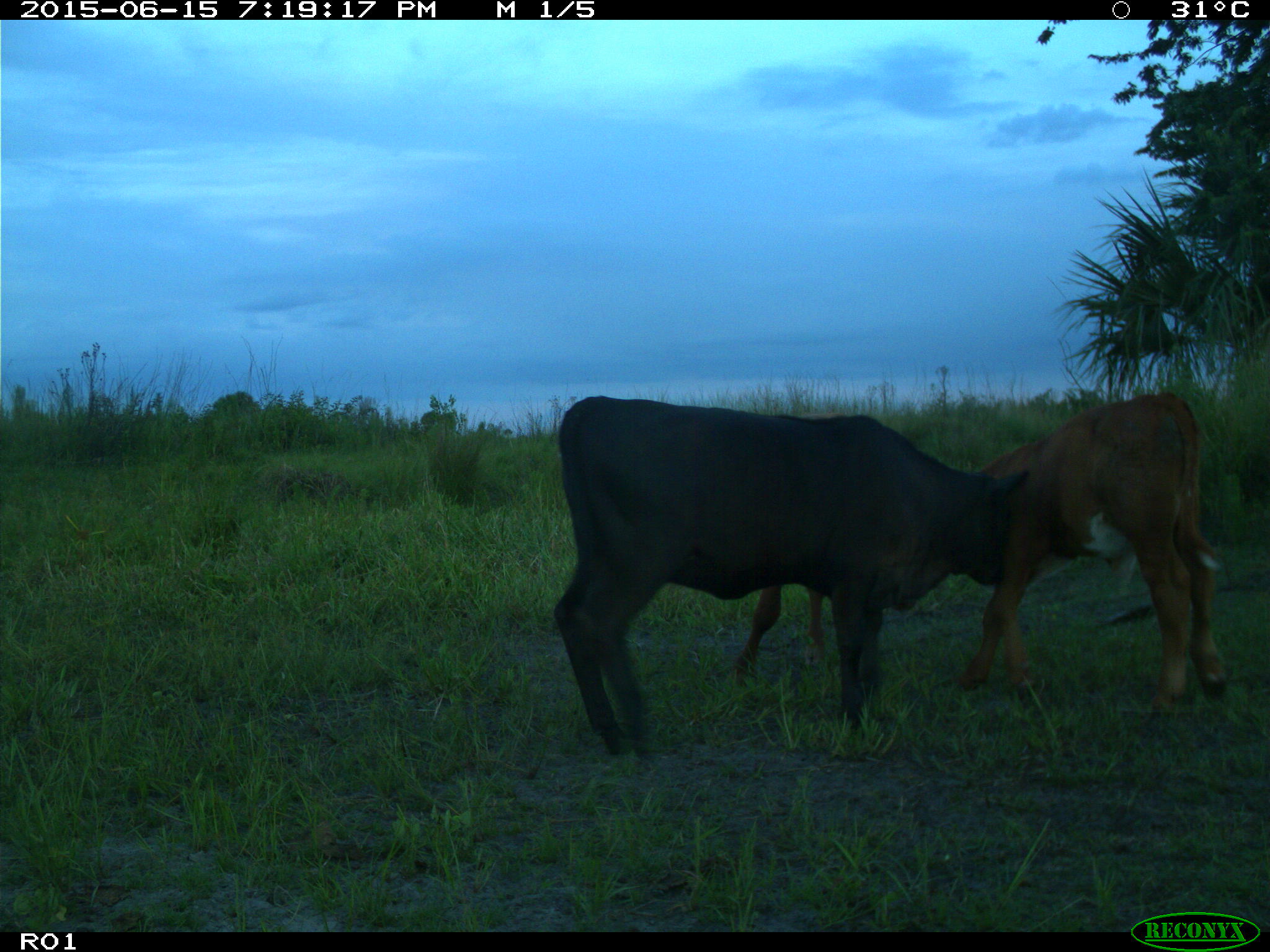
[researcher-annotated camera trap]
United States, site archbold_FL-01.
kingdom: Animalia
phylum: Chordata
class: Mammalia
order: Artiodactyla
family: Bovidae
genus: Bos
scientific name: Bos taurus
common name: domestic cow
Bos taurus (domestic cow).